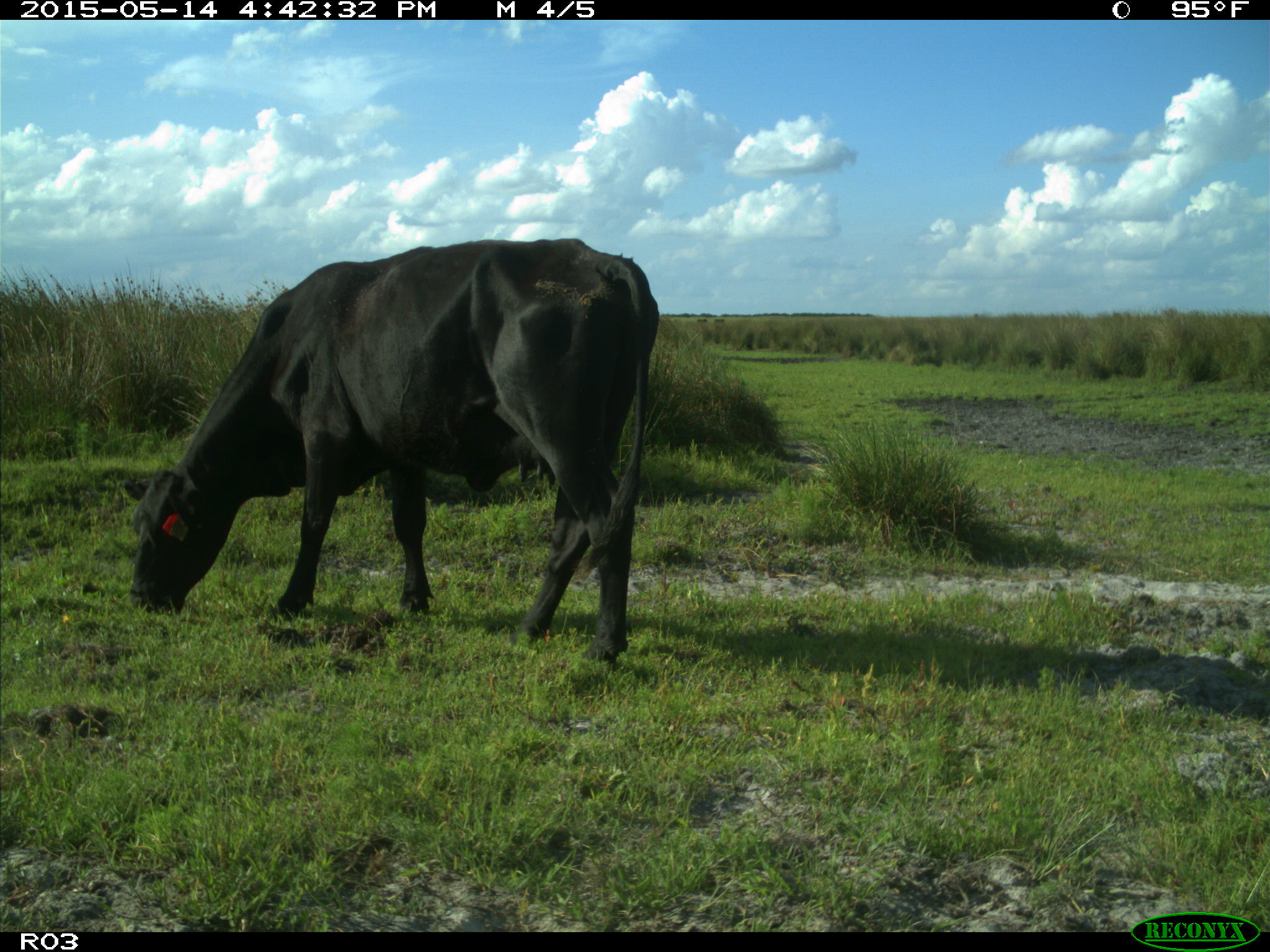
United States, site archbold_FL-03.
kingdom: Animalia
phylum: Chordata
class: Mammalia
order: Artiodactyla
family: Bovidae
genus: Bos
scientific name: Bos taurus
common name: domestic cow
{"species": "Bos taurus (domestic cow)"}